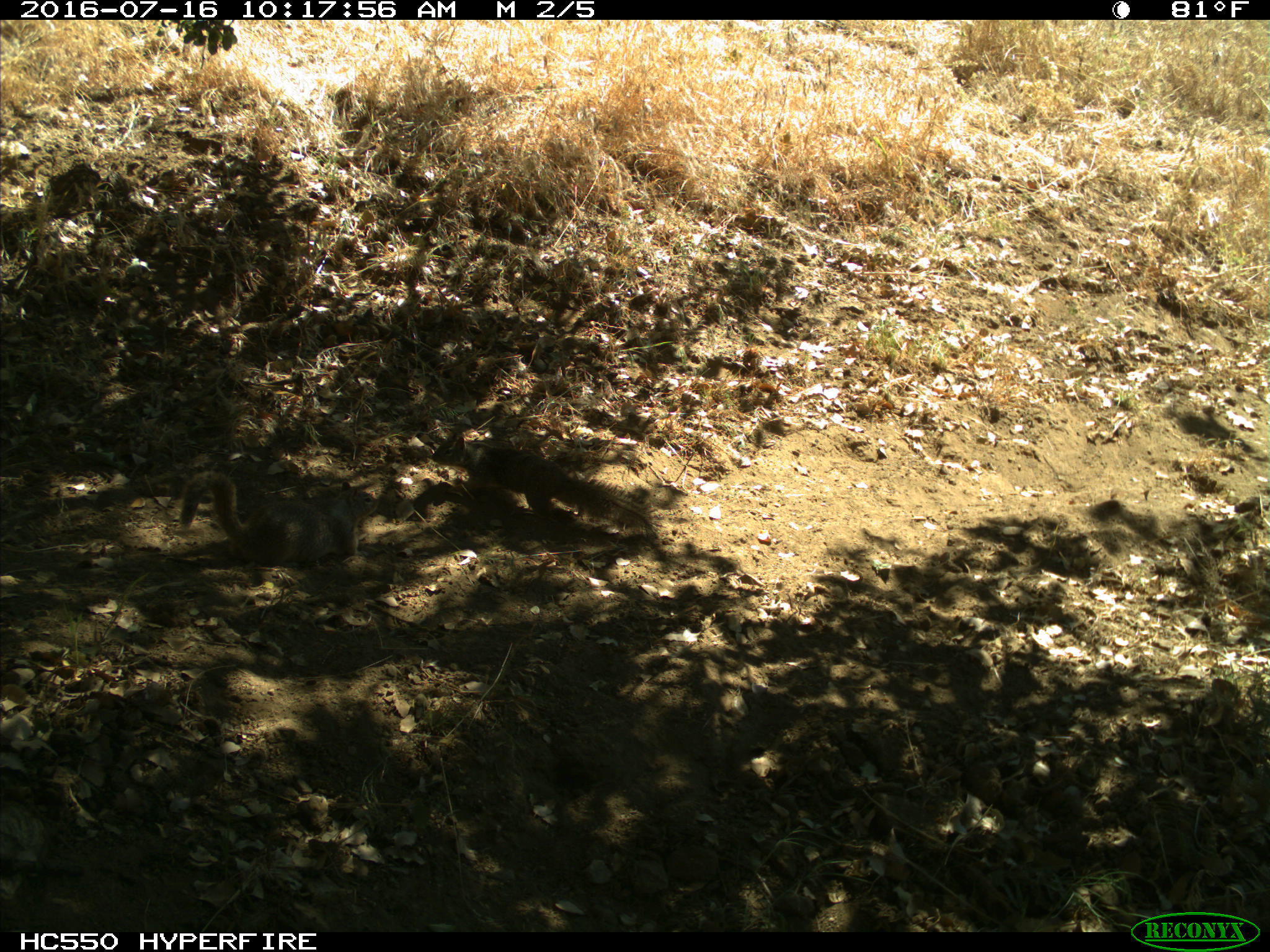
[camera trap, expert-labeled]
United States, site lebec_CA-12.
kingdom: Animalia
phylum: Chordata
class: Mammalia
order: Rodentia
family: Sciuridae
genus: Otospermophilus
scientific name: Otospermophilus beecheyi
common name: california ground squirrel